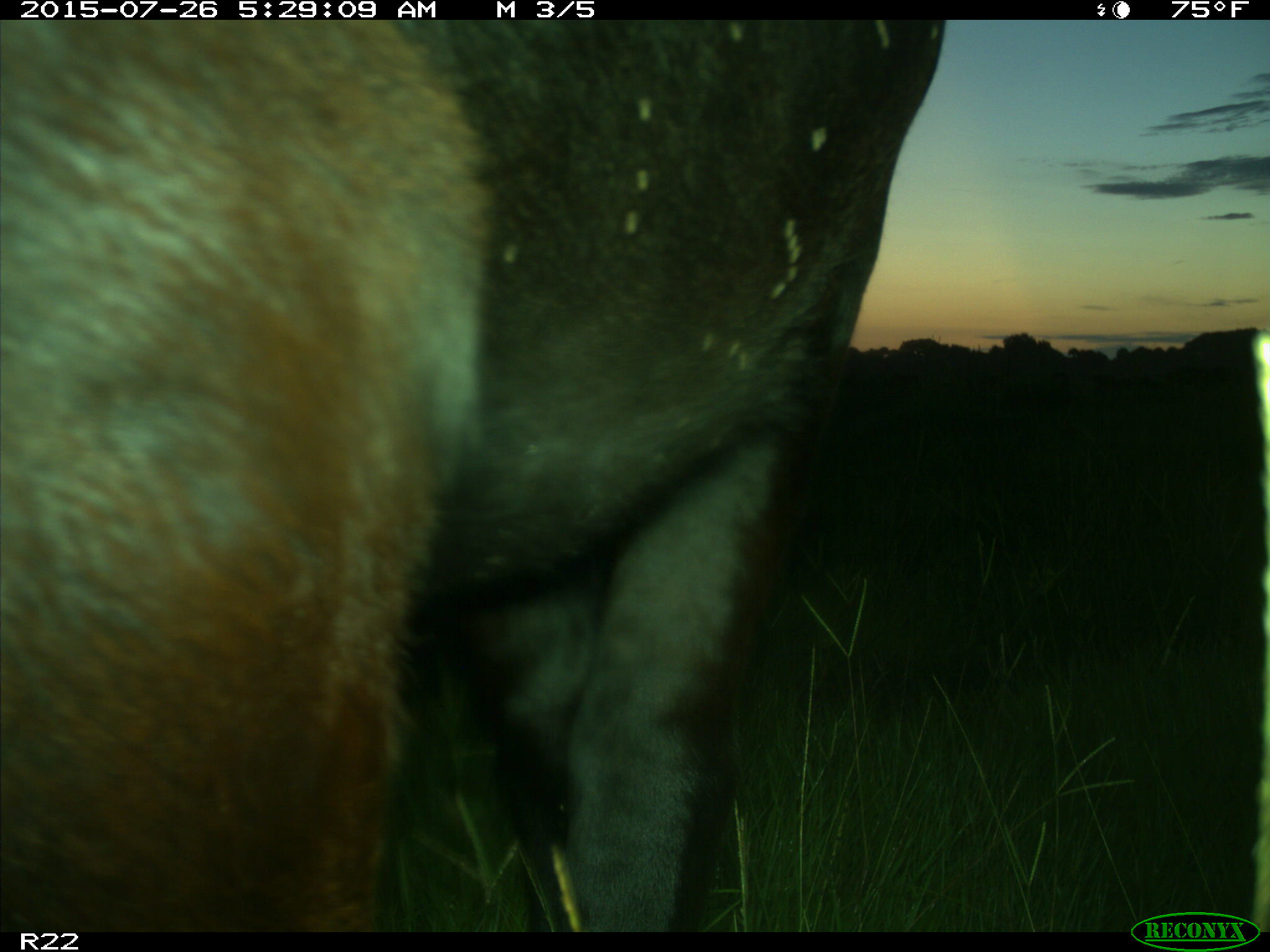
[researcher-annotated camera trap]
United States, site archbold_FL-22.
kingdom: Animalia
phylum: Chordata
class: Mammalia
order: Artiodactyla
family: Bovidae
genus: Bos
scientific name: Bos taurus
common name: domestic cow